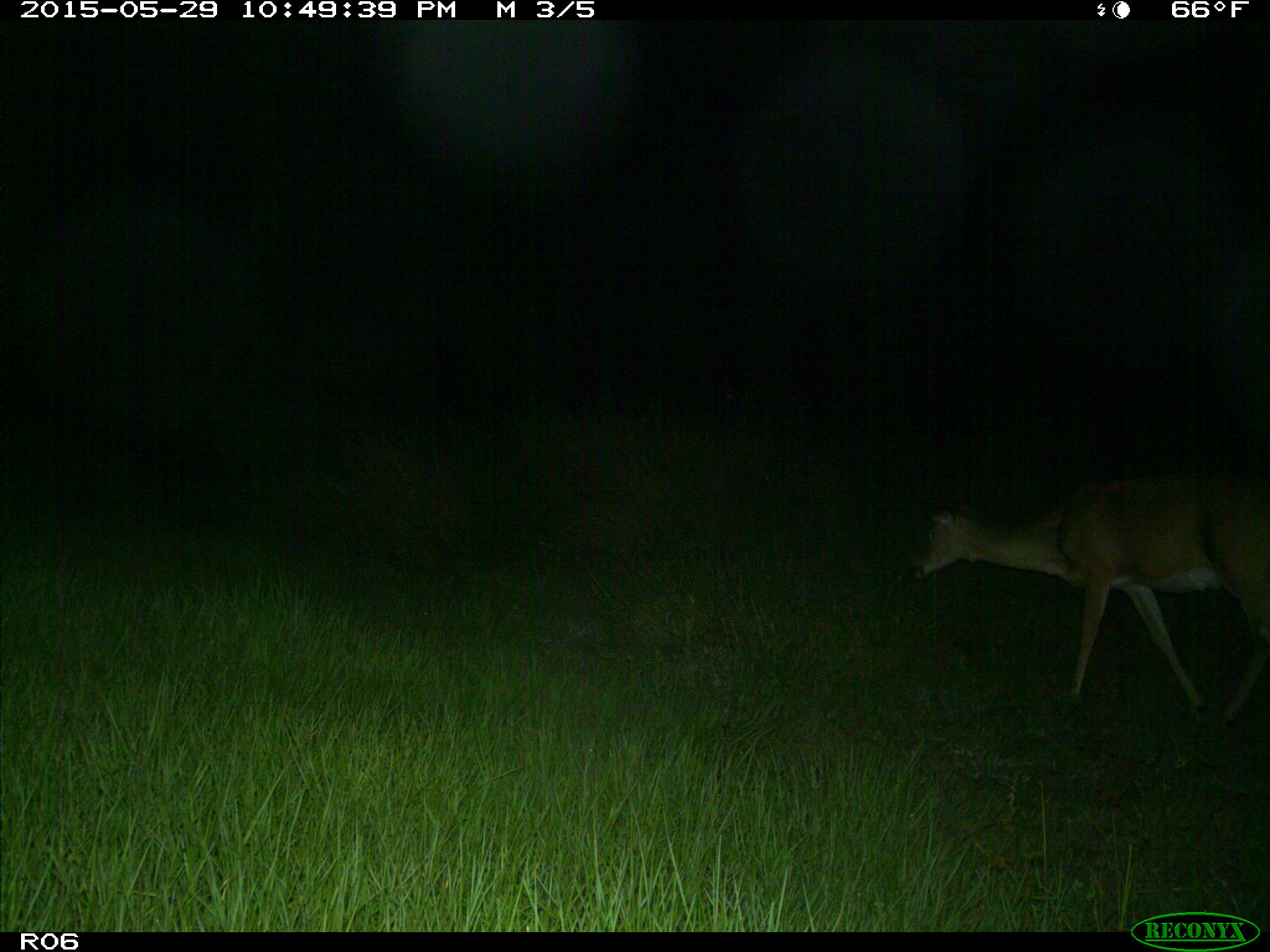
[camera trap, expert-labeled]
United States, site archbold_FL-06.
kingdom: Animalia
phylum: Chordata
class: Mammalia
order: Artiodactyla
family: Cervidae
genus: Odocoileus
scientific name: Odocoileus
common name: deer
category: unidentified deer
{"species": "unidentified deer (deer) (Odocoileus)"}